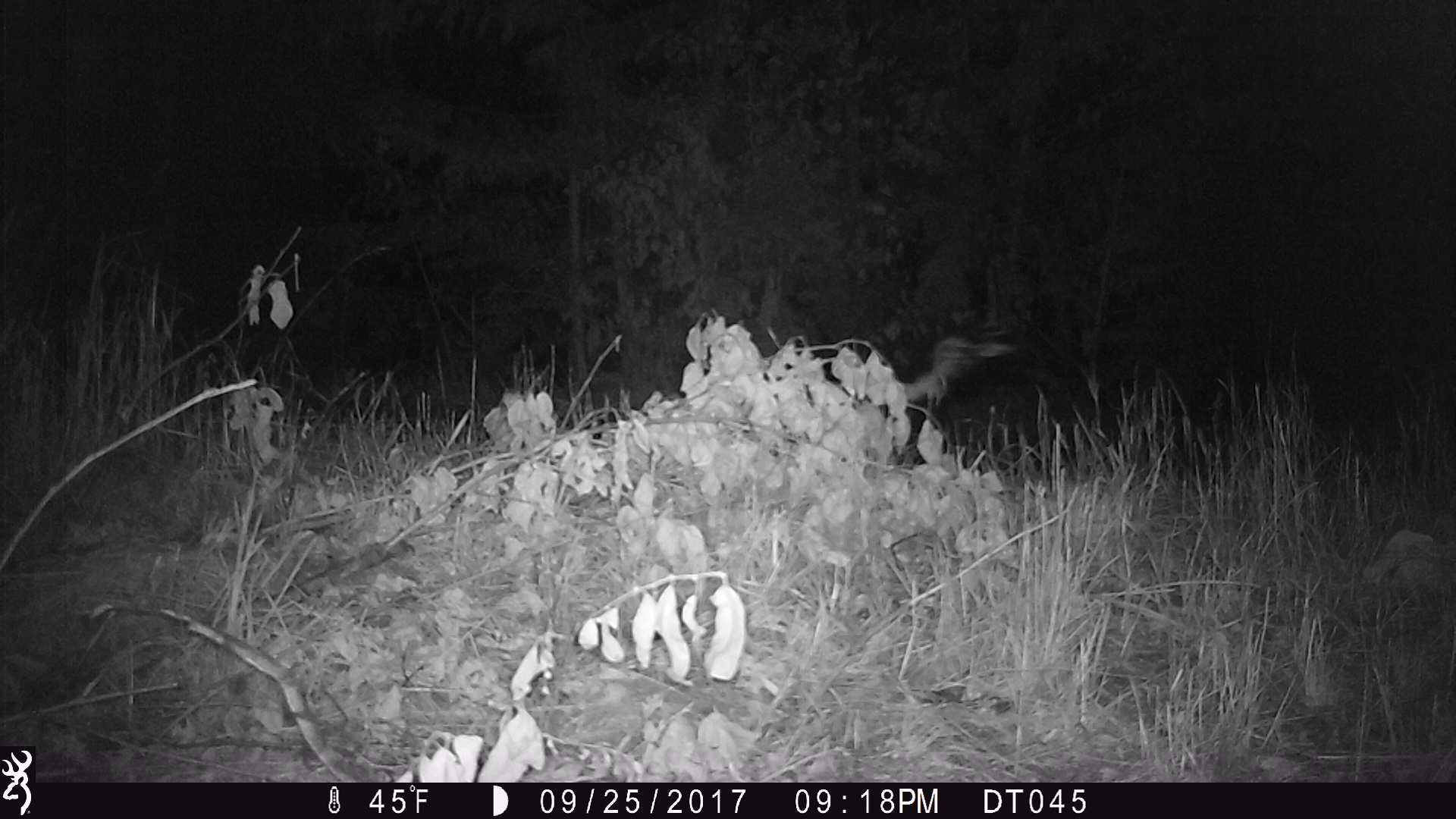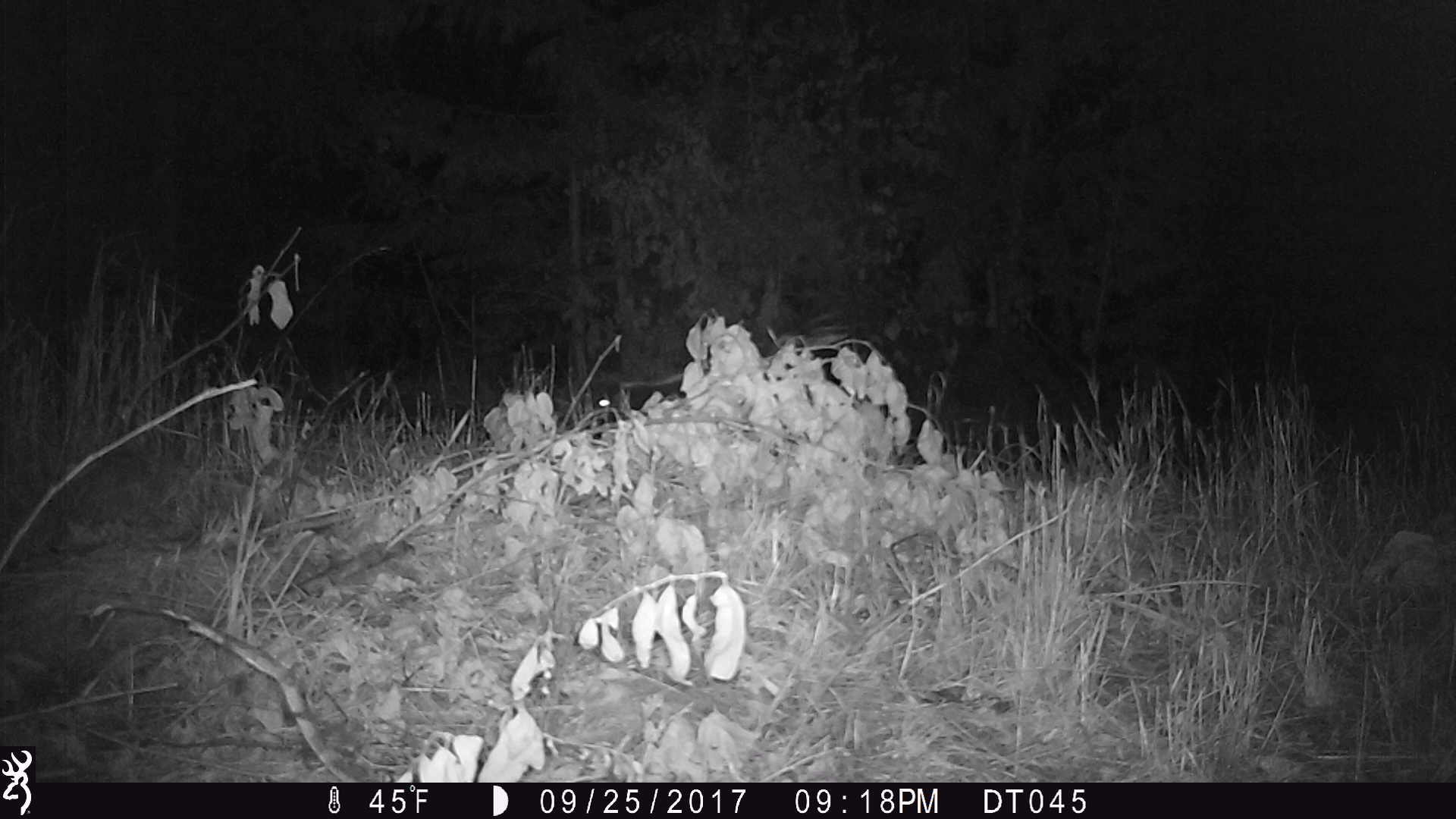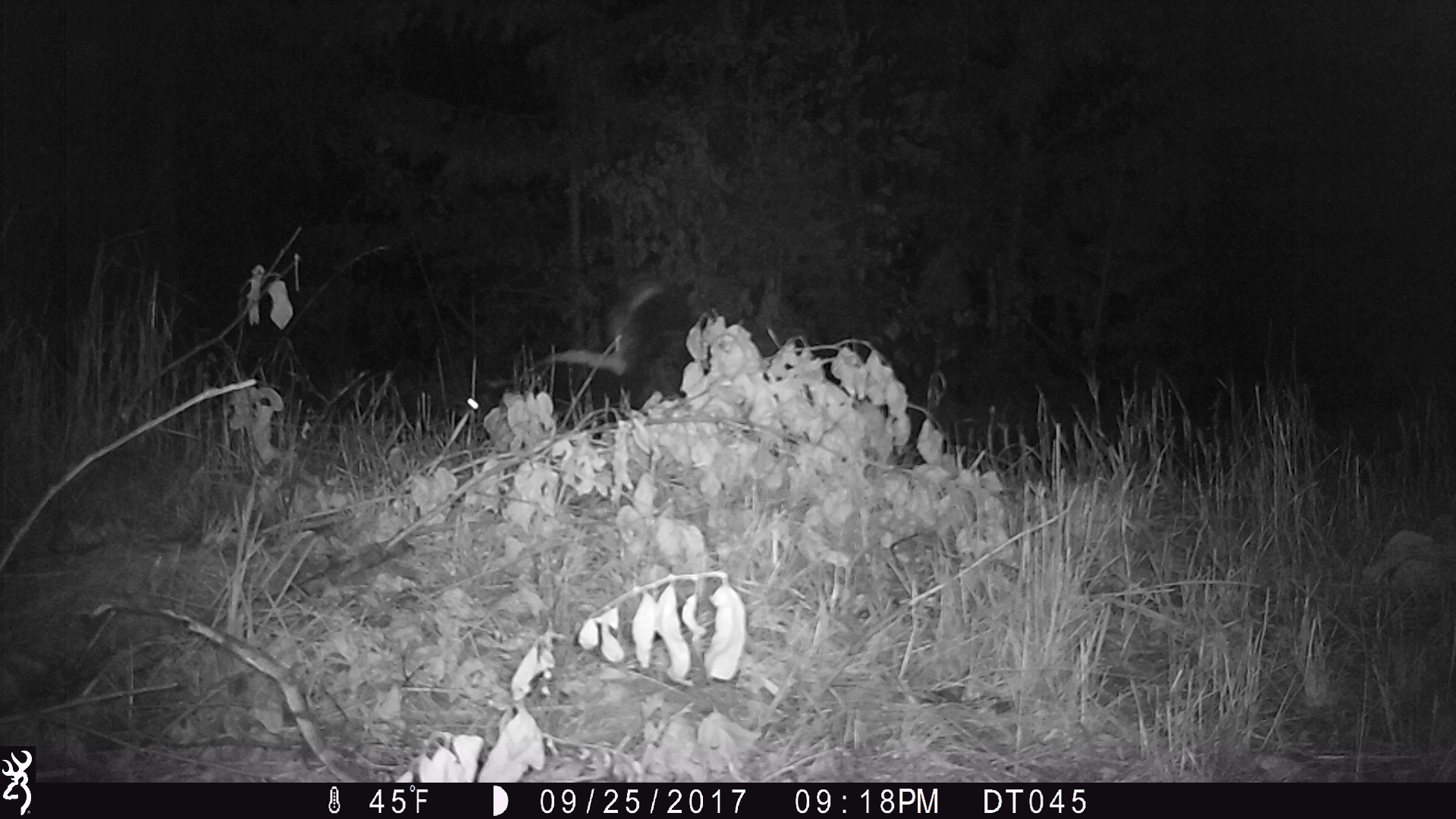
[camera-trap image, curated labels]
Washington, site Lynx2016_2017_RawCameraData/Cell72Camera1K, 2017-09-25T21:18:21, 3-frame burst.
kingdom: Animalia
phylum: Chordata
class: Mammalia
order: Carnivora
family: Mephitidae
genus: Mephitis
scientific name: Mephitis mephitis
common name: striped skunk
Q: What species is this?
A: Mephitis mephitis (striped skunk).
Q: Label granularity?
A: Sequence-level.